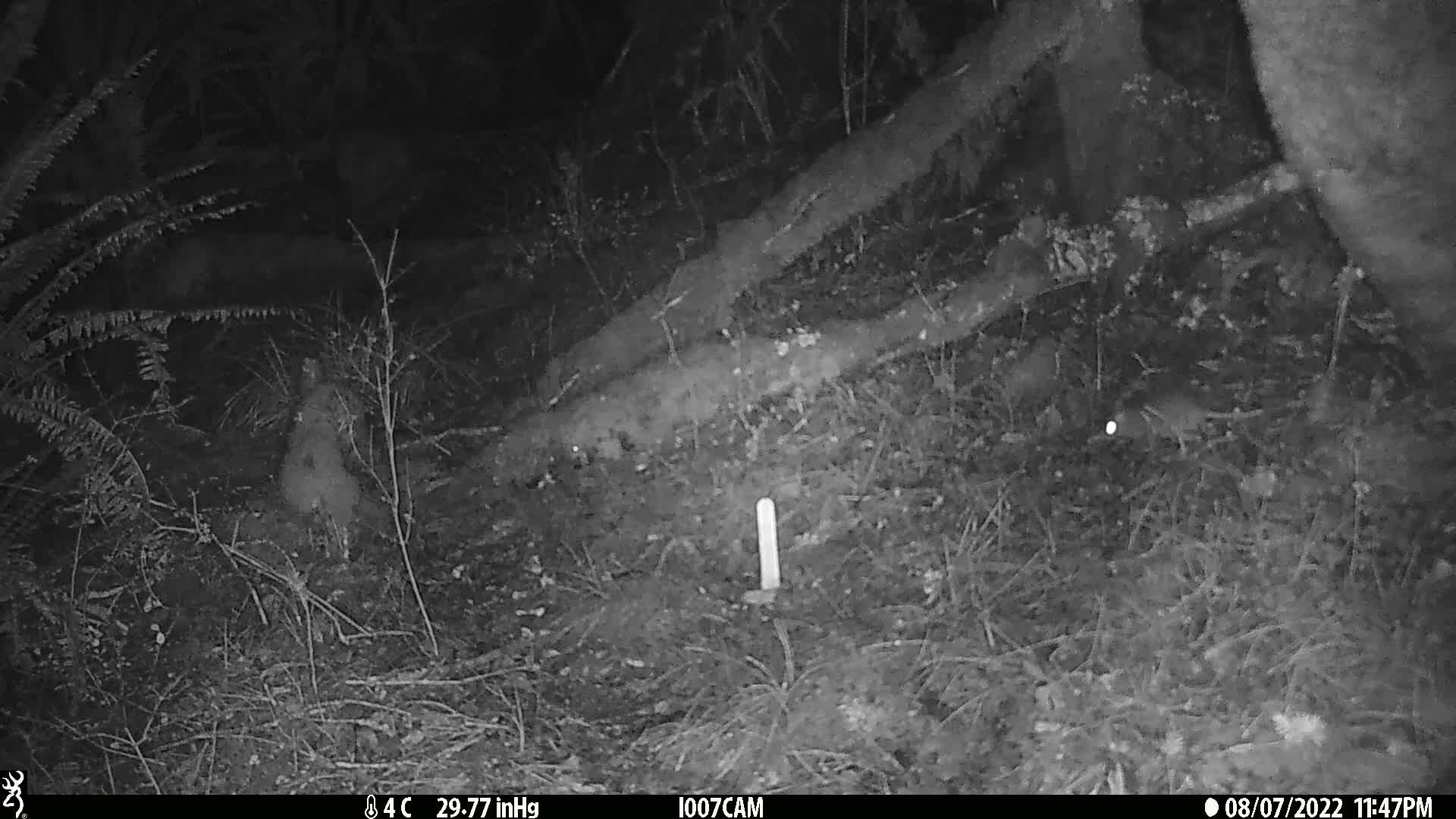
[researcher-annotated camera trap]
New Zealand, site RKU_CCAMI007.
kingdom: Animalia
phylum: Chordata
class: Mammalia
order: Rodentia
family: Muridae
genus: Rattus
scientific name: Rattus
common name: rat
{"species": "rat (Rattus)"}